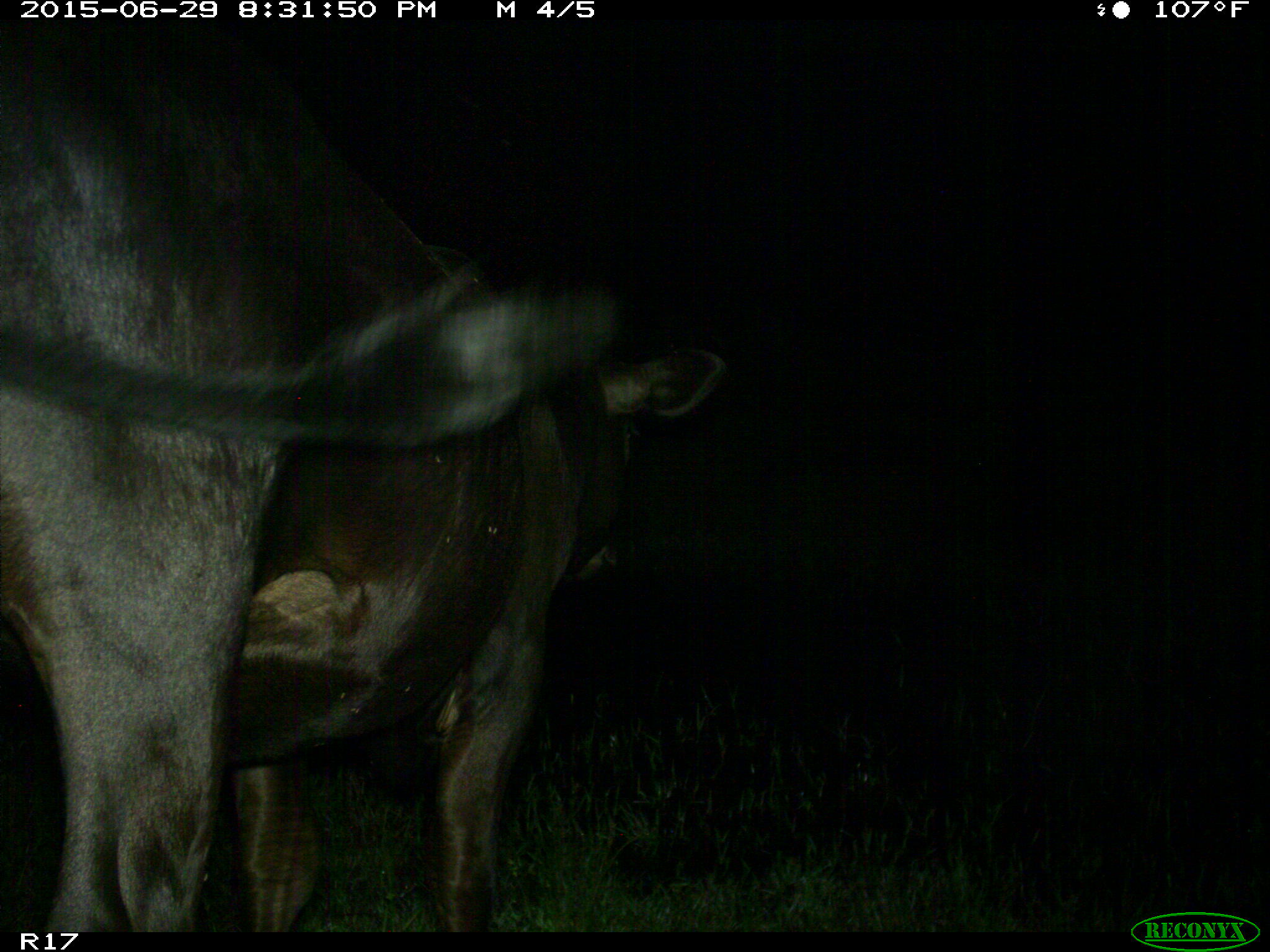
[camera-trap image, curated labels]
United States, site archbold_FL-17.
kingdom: Animalia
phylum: Chordata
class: Mammalia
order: Artiodactyla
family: Bovidae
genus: Bos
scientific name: Bos taurus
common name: domestic cow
Bos taurus (domestic cow).